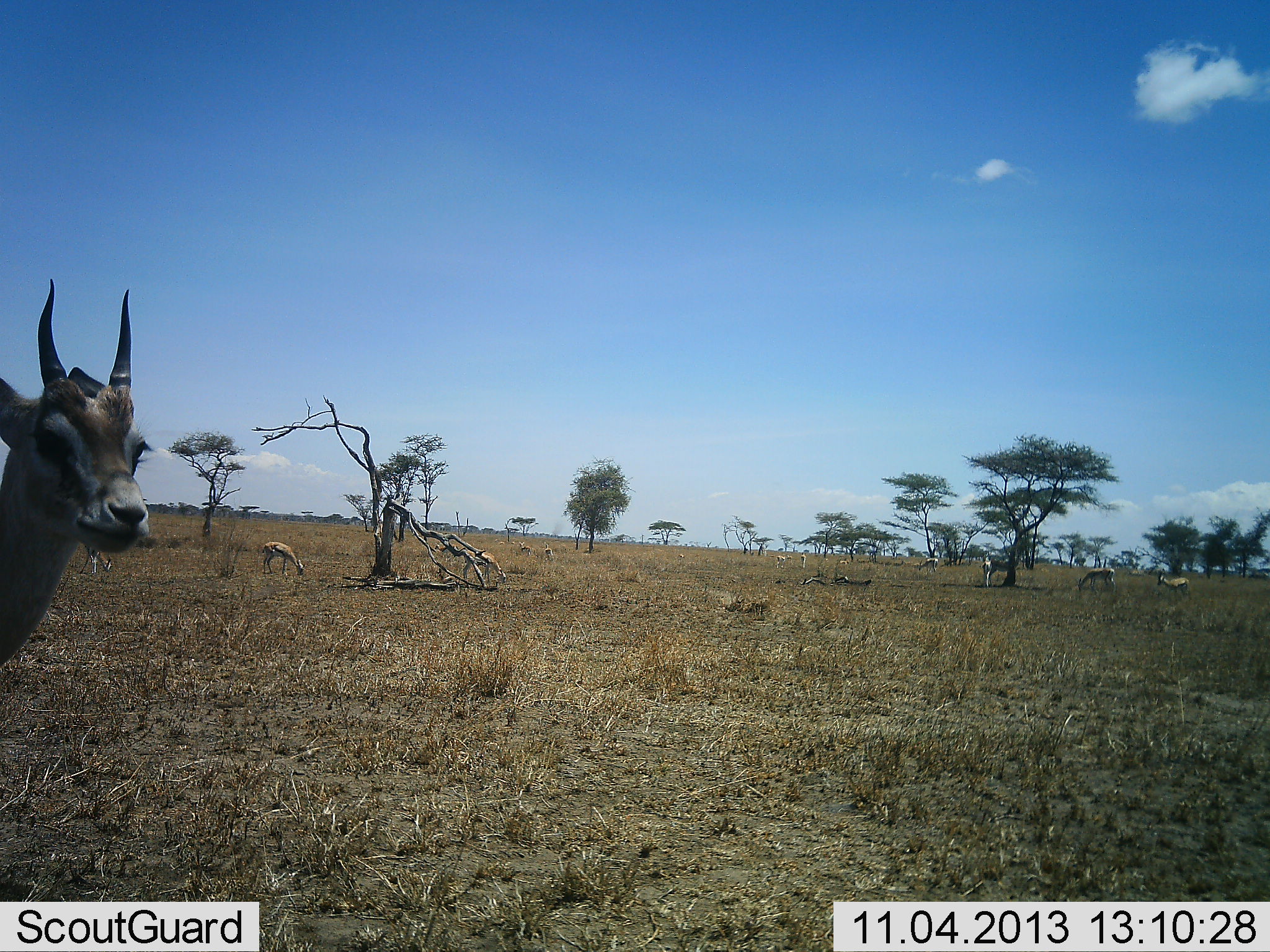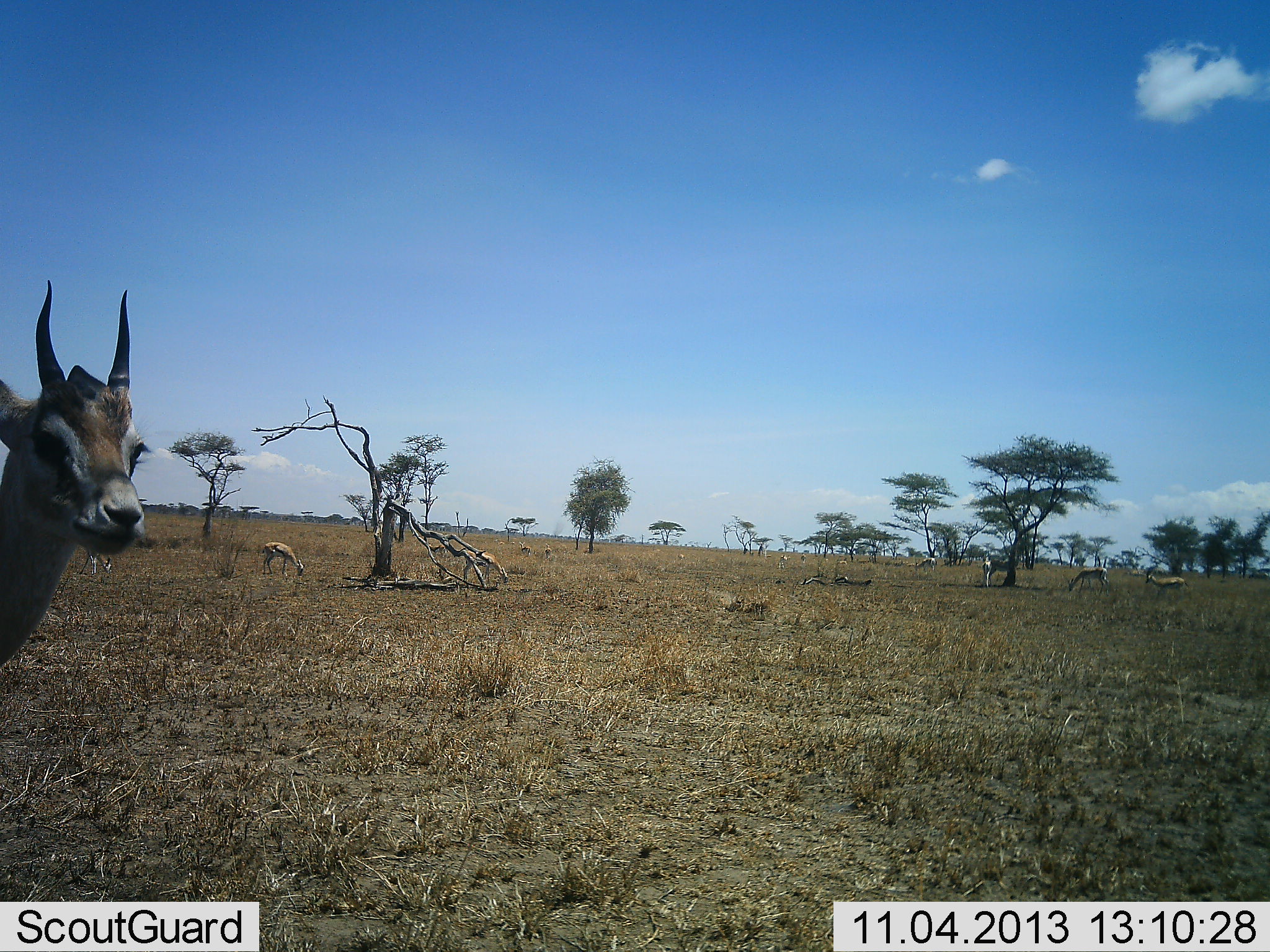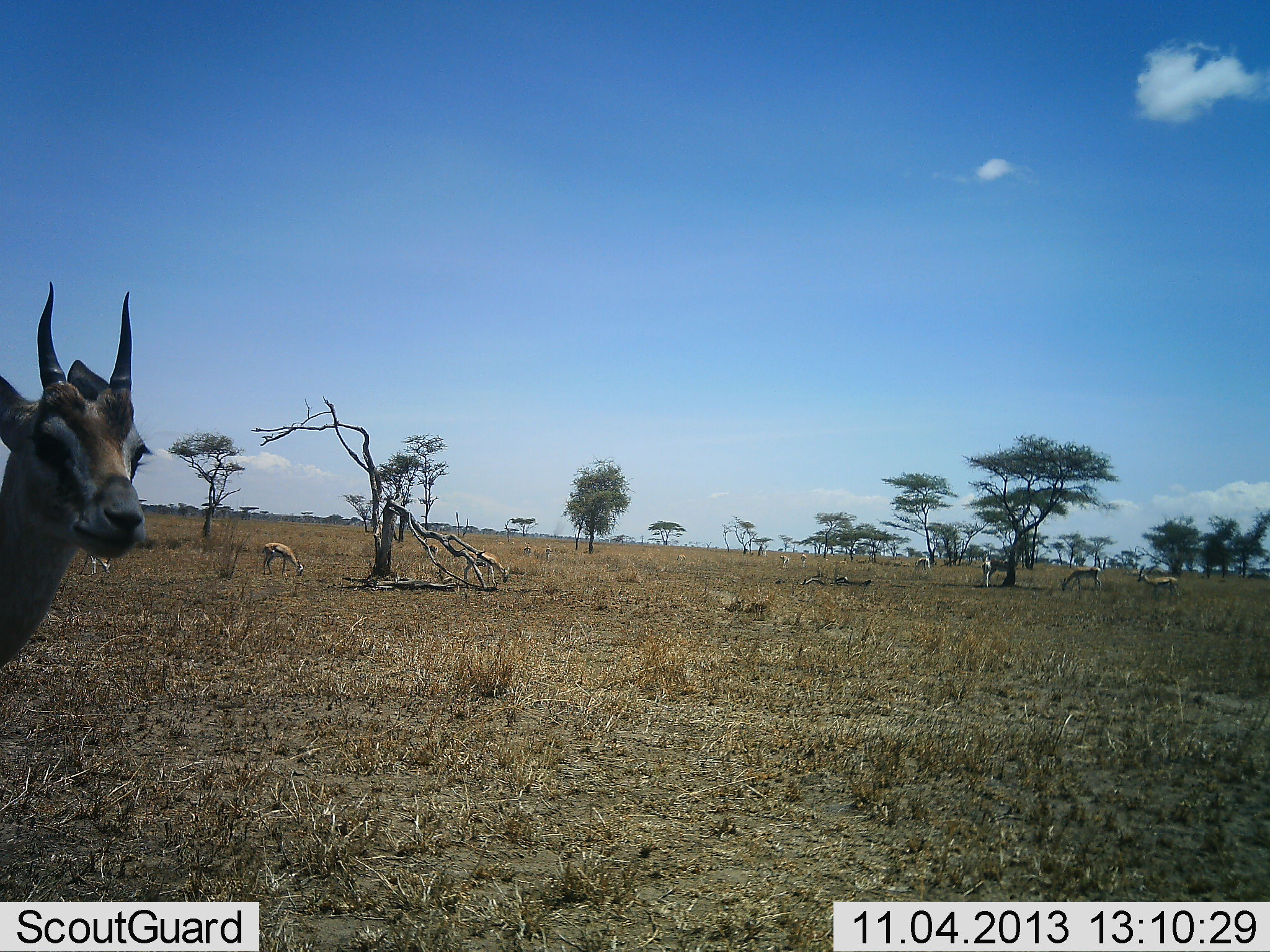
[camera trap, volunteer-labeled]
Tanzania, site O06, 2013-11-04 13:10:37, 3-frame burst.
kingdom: Animalia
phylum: Chordata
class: Mammalia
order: Artiodactyla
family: Bovidae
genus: Nanger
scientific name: Nanger granti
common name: grant's gazelle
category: gazellegrants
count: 10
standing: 86%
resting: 7%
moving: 36%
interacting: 0%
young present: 0%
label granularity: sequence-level